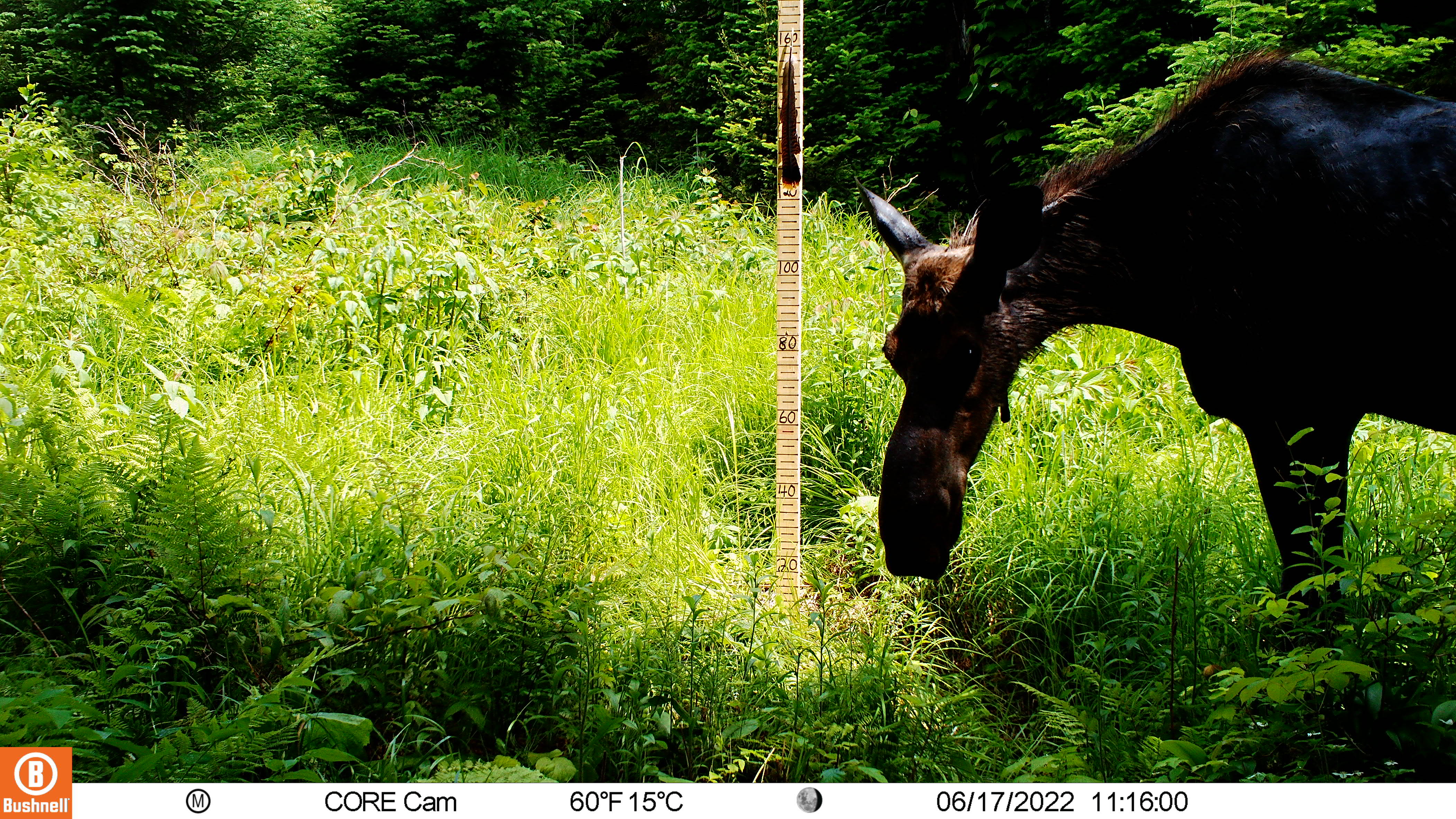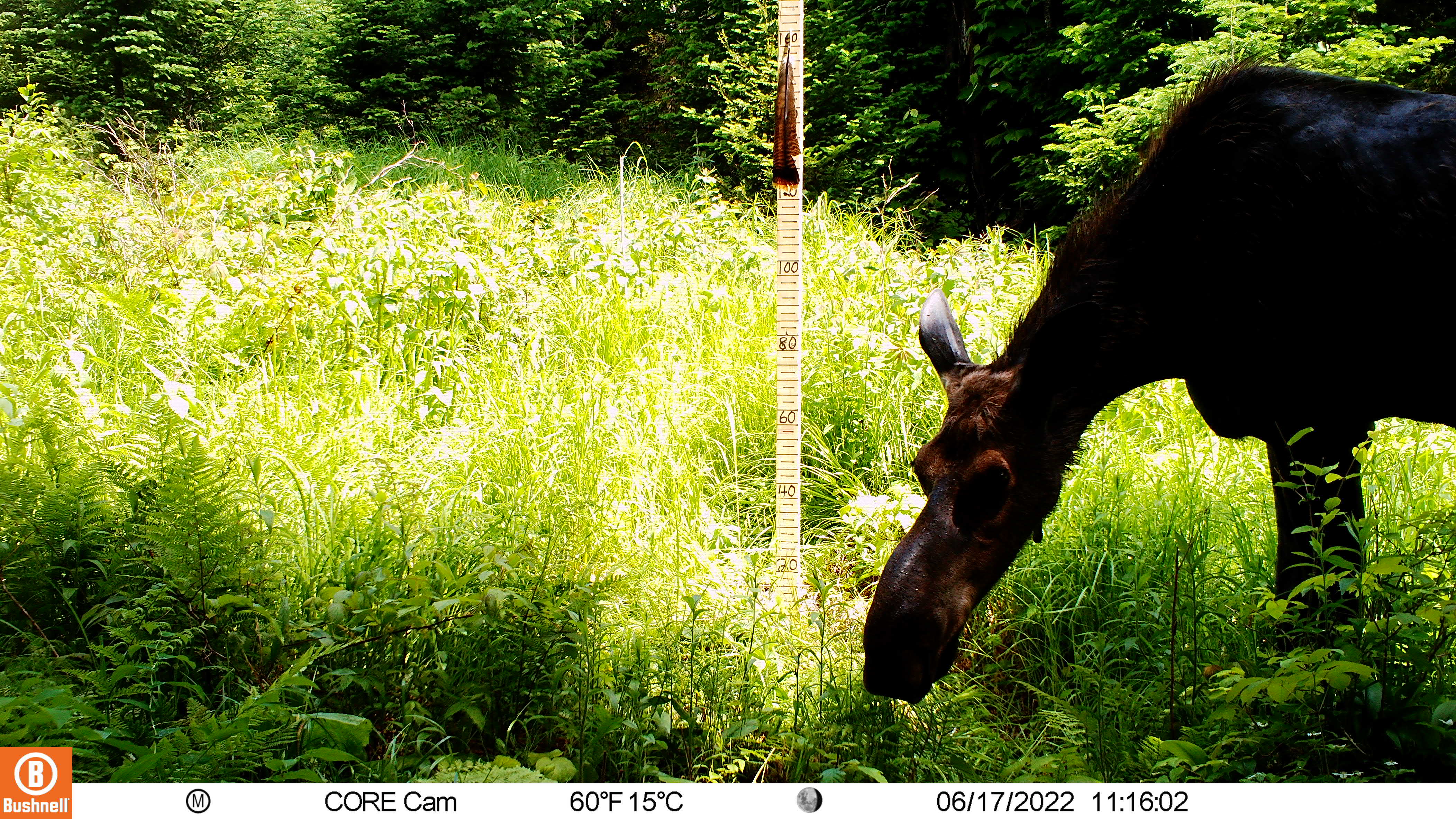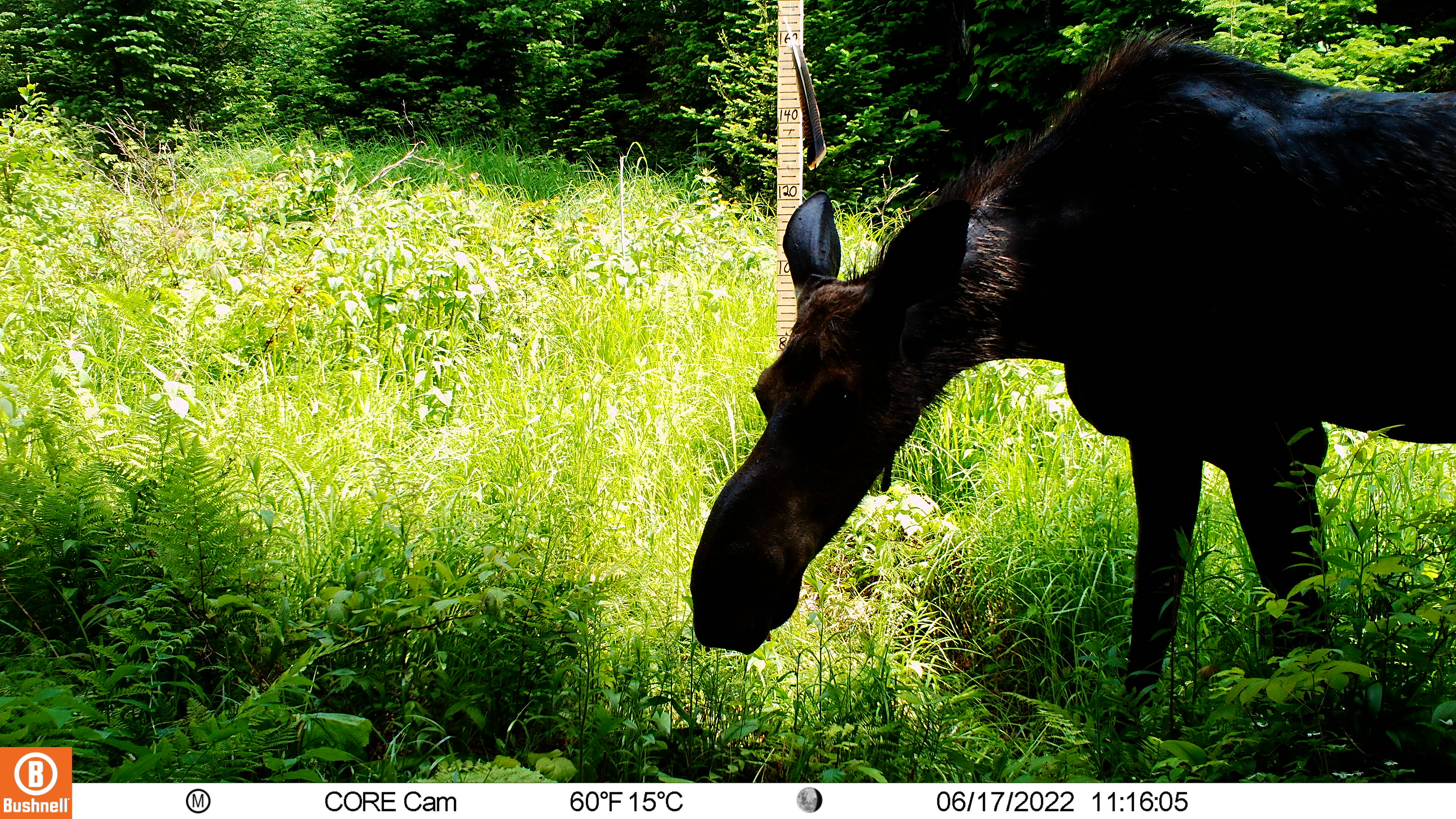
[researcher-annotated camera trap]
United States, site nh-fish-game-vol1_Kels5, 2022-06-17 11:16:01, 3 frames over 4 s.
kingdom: Animalia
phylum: Chordata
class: Mammalia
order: Artiodactyla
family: Cervidae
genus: Alces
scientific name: Alces alces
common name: moose